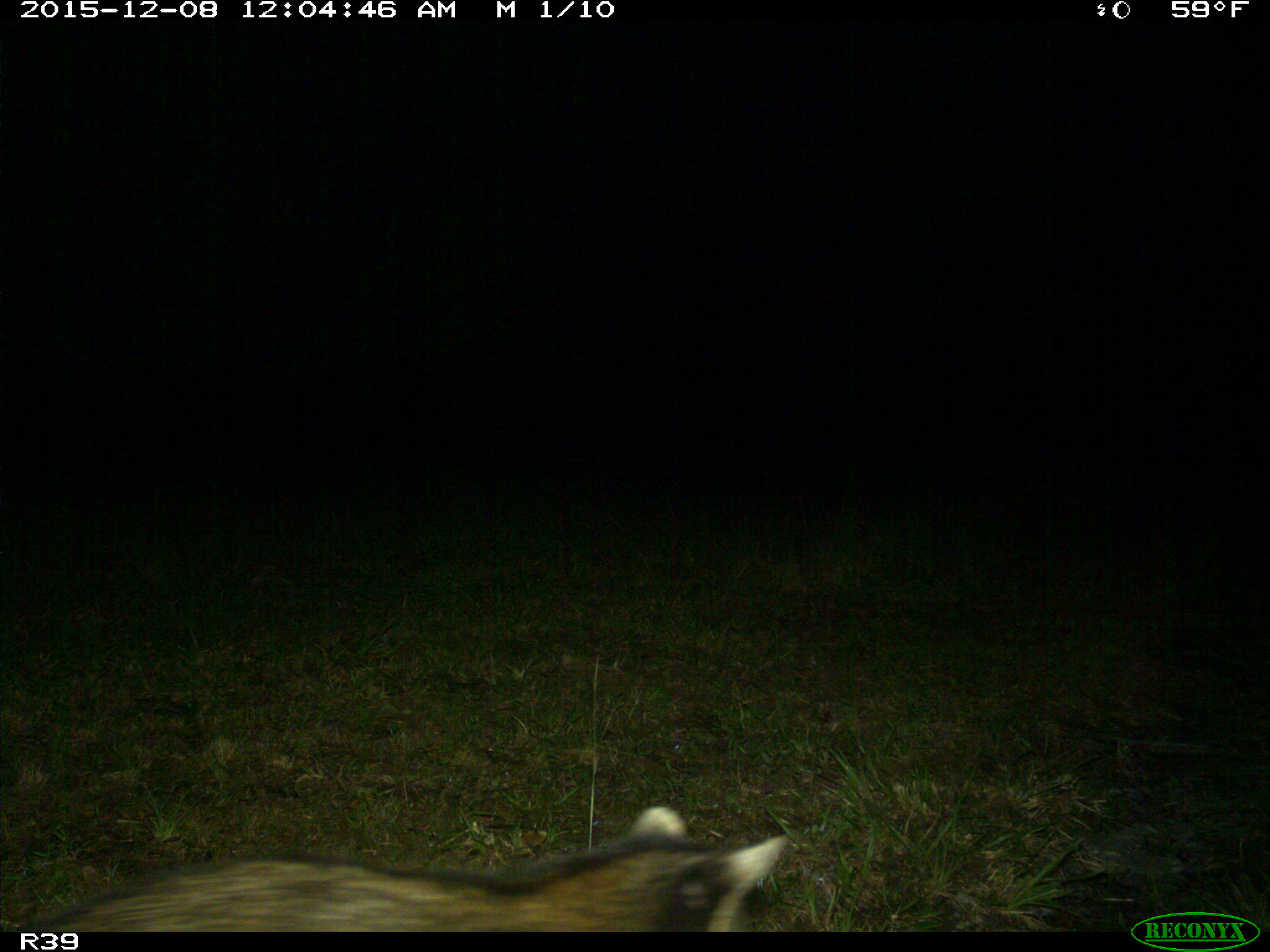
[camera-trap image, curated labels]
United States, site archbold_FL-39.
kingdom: Animalia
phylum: Chordata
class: Mammalia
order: Carnivora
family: Procyonidae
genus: Procyon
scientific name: Procyon lotor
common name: common raccoon